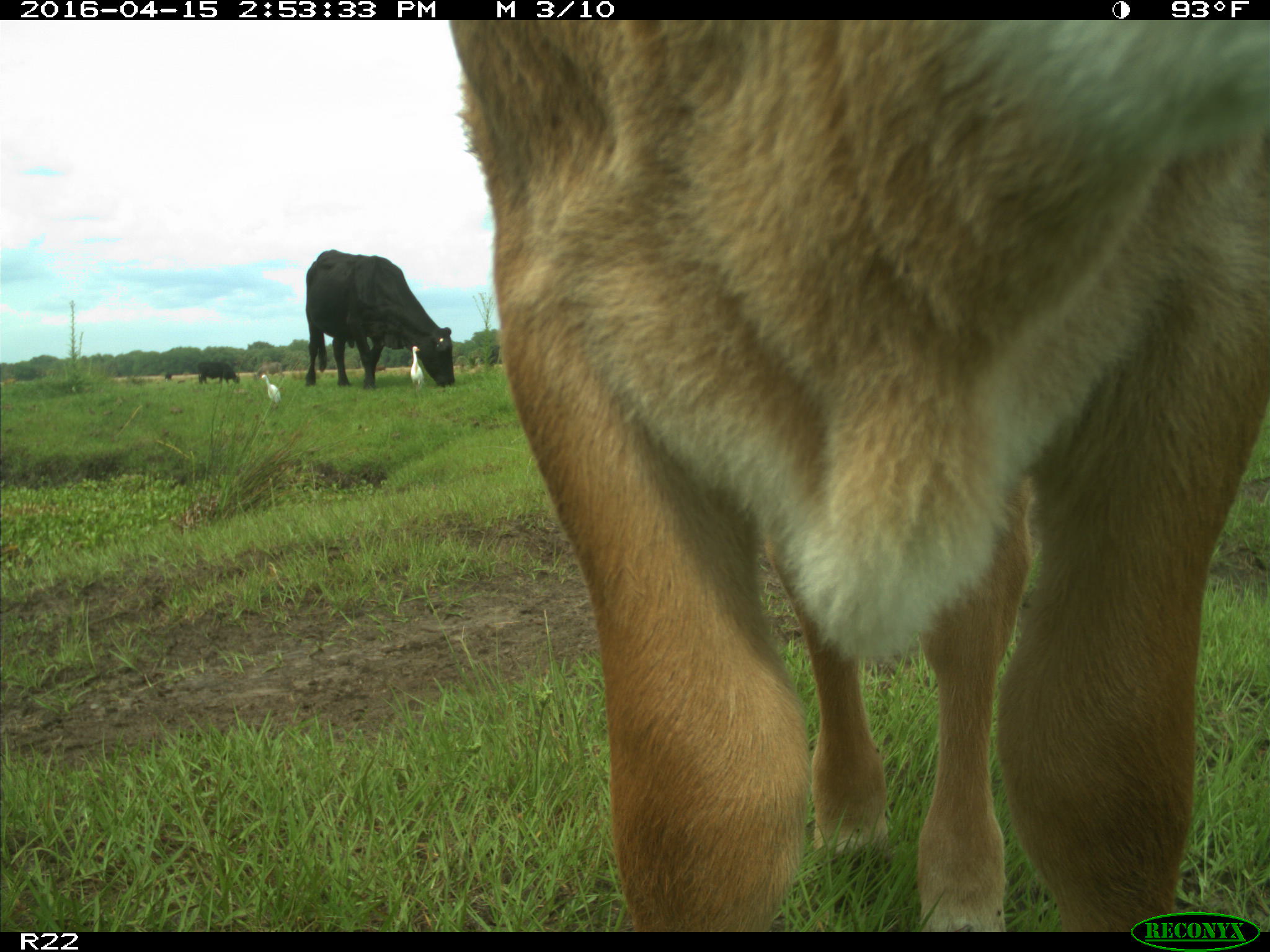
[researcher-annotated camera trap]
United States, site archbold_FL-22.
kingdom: Animalia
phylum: Chordata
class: Mammalia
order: Artiodactyla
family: Bovidae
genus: Bos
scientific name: Bos taurus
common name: domestic cow